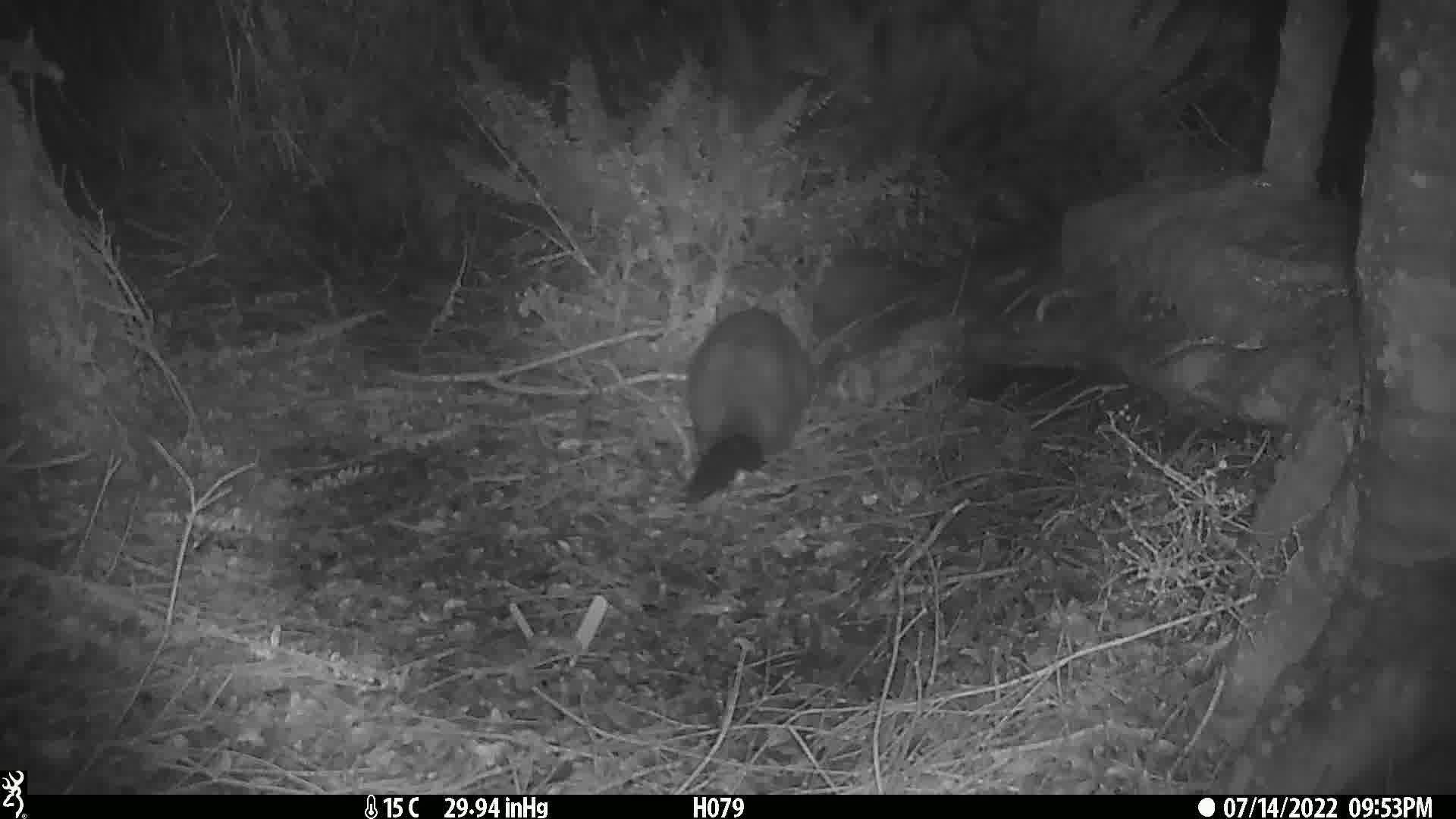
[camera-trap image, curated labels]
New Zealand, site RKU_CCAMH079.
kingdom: Animalia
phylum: Chordata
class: Mammalia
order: Diprotodontia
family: Phalangeridae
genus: Trichosurus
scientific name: Trichosurus vulpecula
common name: common brushtail possum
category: possum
Possum (common brushtail possum) (Trichosurus vulpecula).